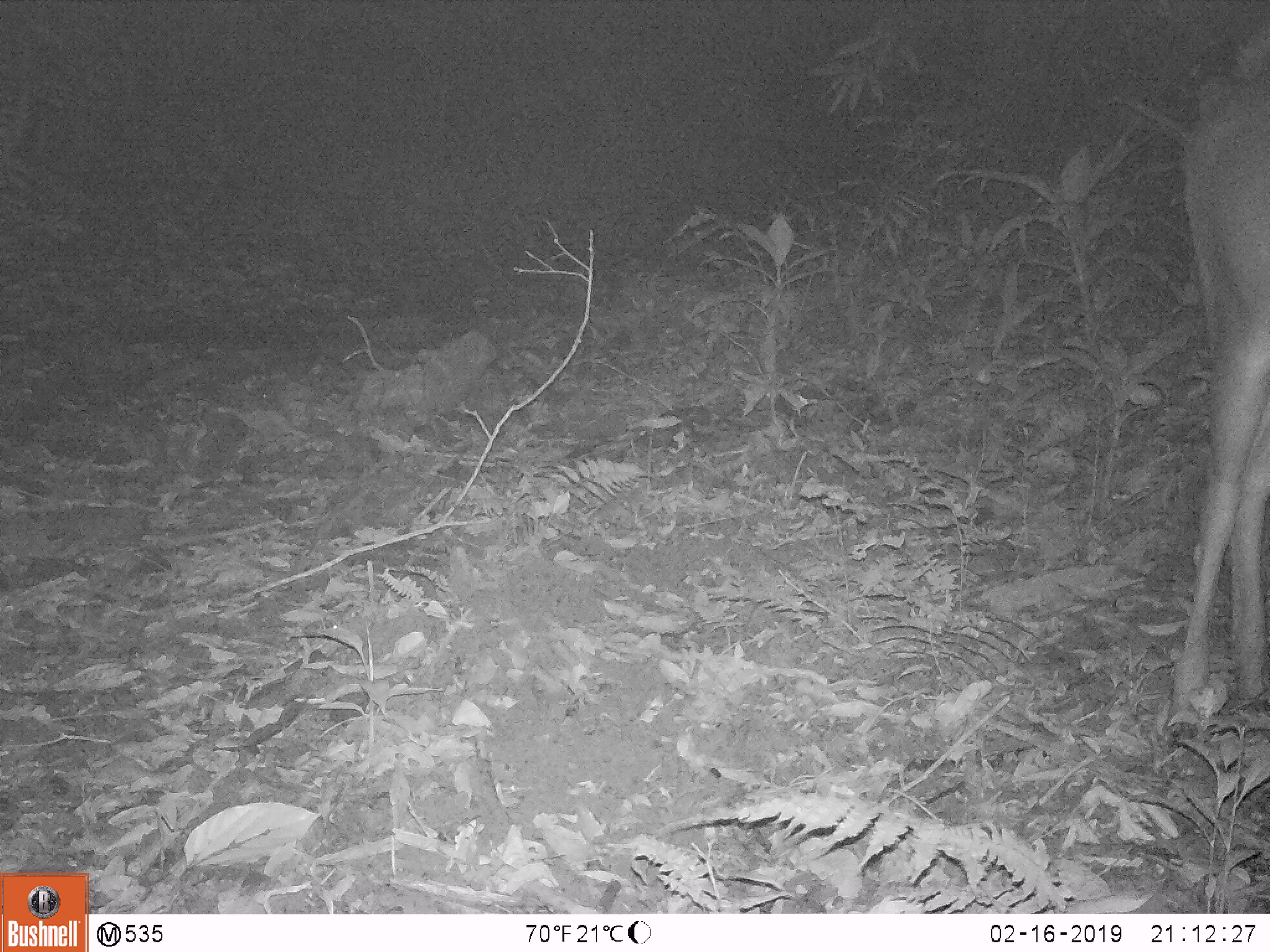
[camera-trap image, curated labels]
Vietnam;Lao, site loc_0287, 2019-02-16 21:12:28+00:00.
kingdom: Animalia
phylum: Chordata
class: Mammalia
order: Artiodactyla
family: Cervidae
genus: Rusa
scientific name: Rusa unicolor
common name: sambar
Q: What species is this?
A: Sambar (Rusa unicolor).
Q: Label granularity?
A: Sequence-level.